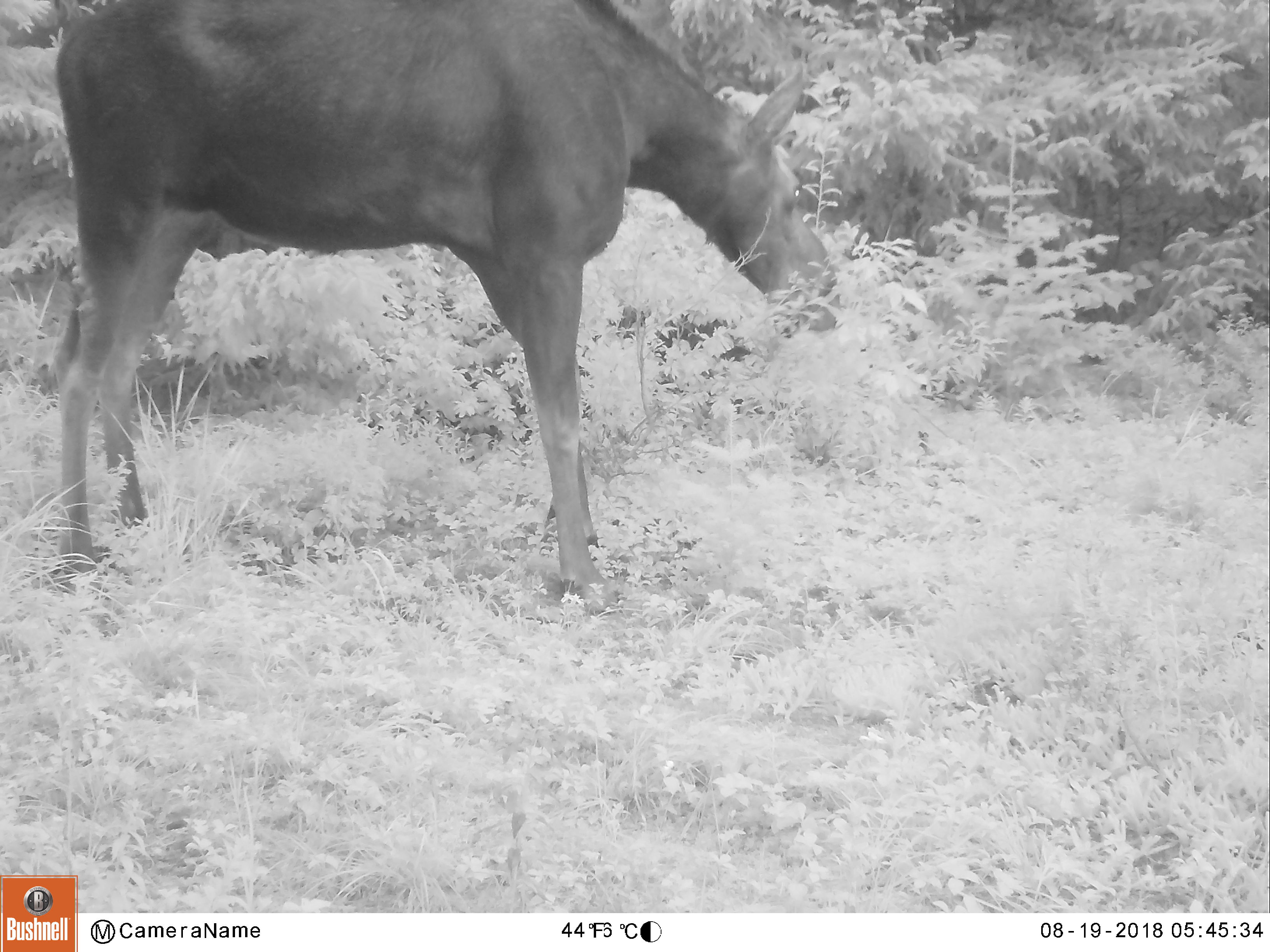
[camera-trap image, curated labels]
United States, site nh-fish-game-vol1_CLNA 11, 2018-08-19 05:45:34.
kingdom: Animalia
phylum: Chordata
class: Mammalia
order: Artiodactyla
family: Cervidae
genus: Alces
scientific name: Alces alces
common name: moose